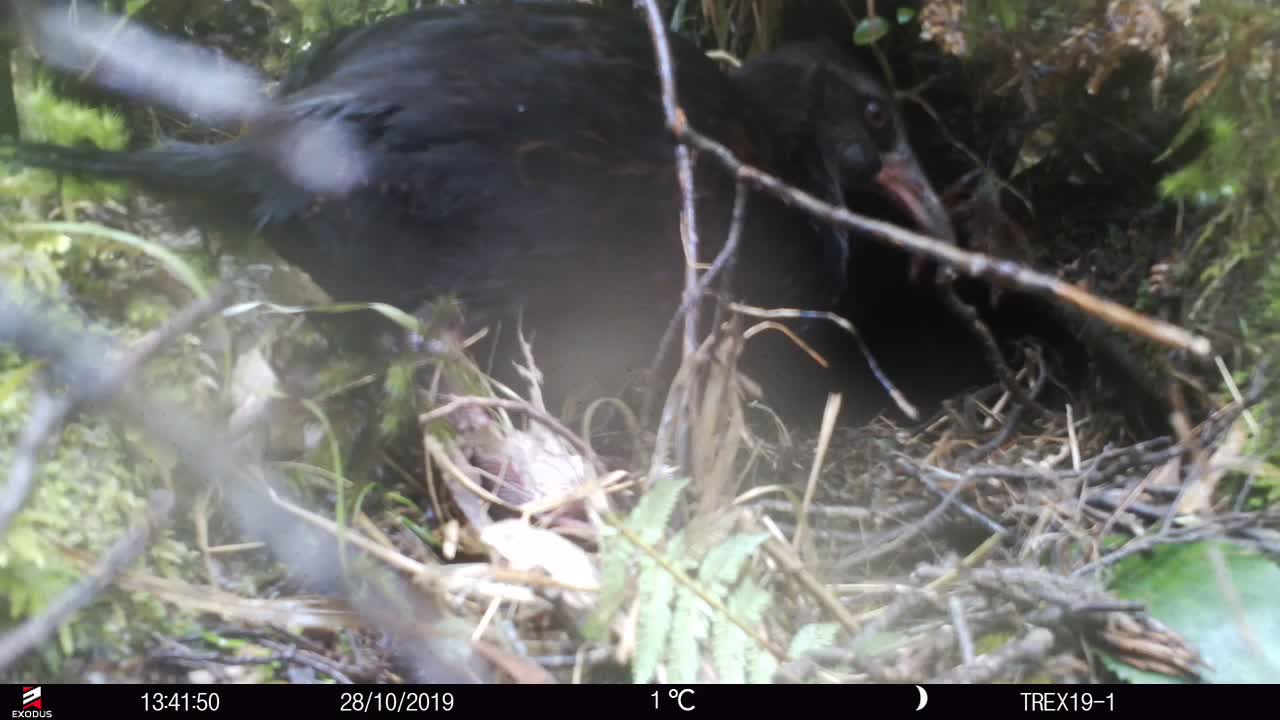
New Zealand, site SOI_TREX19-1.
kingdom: Animalia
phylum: Chordata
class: Aves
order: Gruiformes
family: Rallidae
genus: Gallirallus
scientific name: Gallirallus australis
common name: weka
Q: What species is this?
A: Weka (Gallirallus australis).